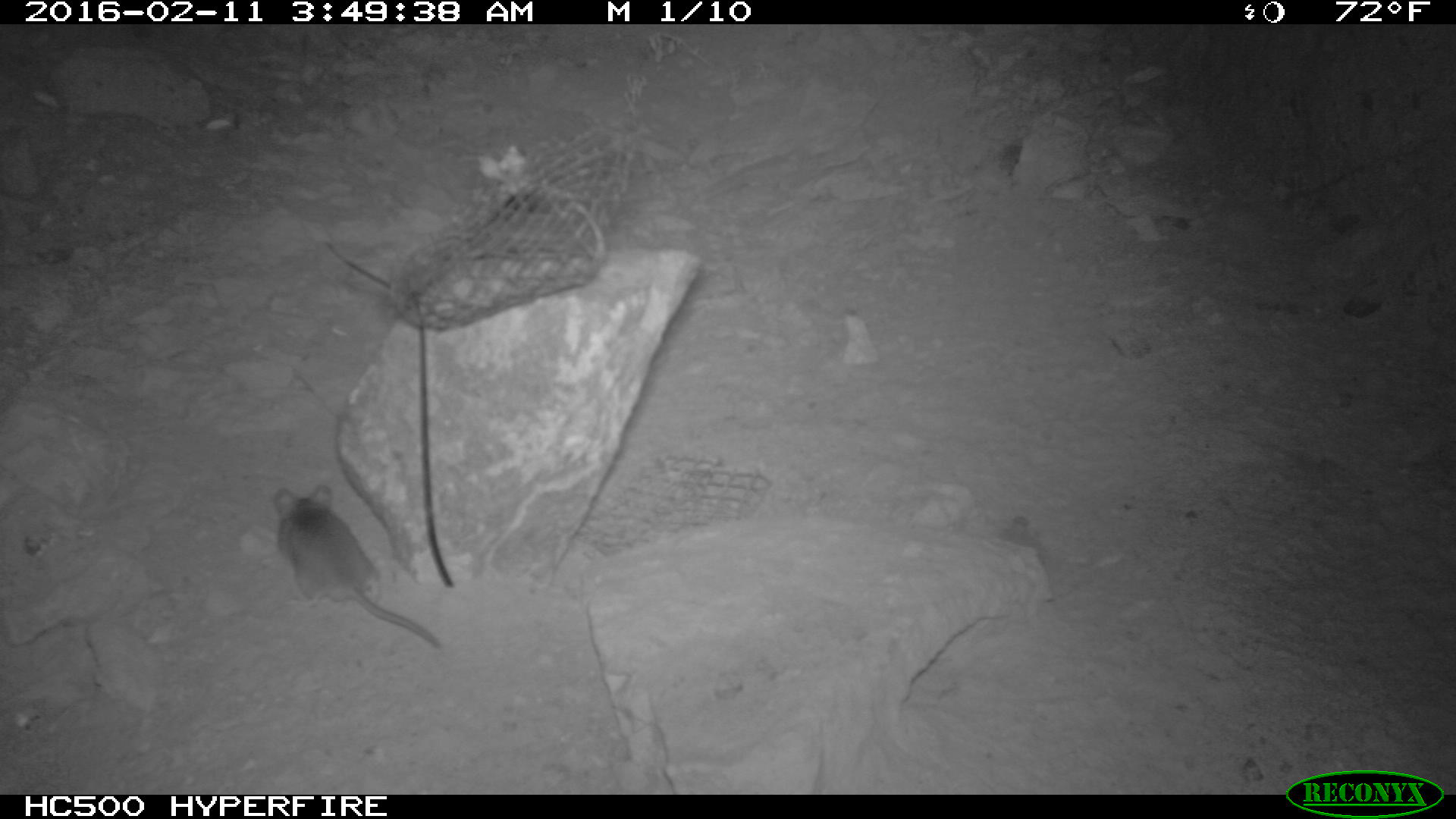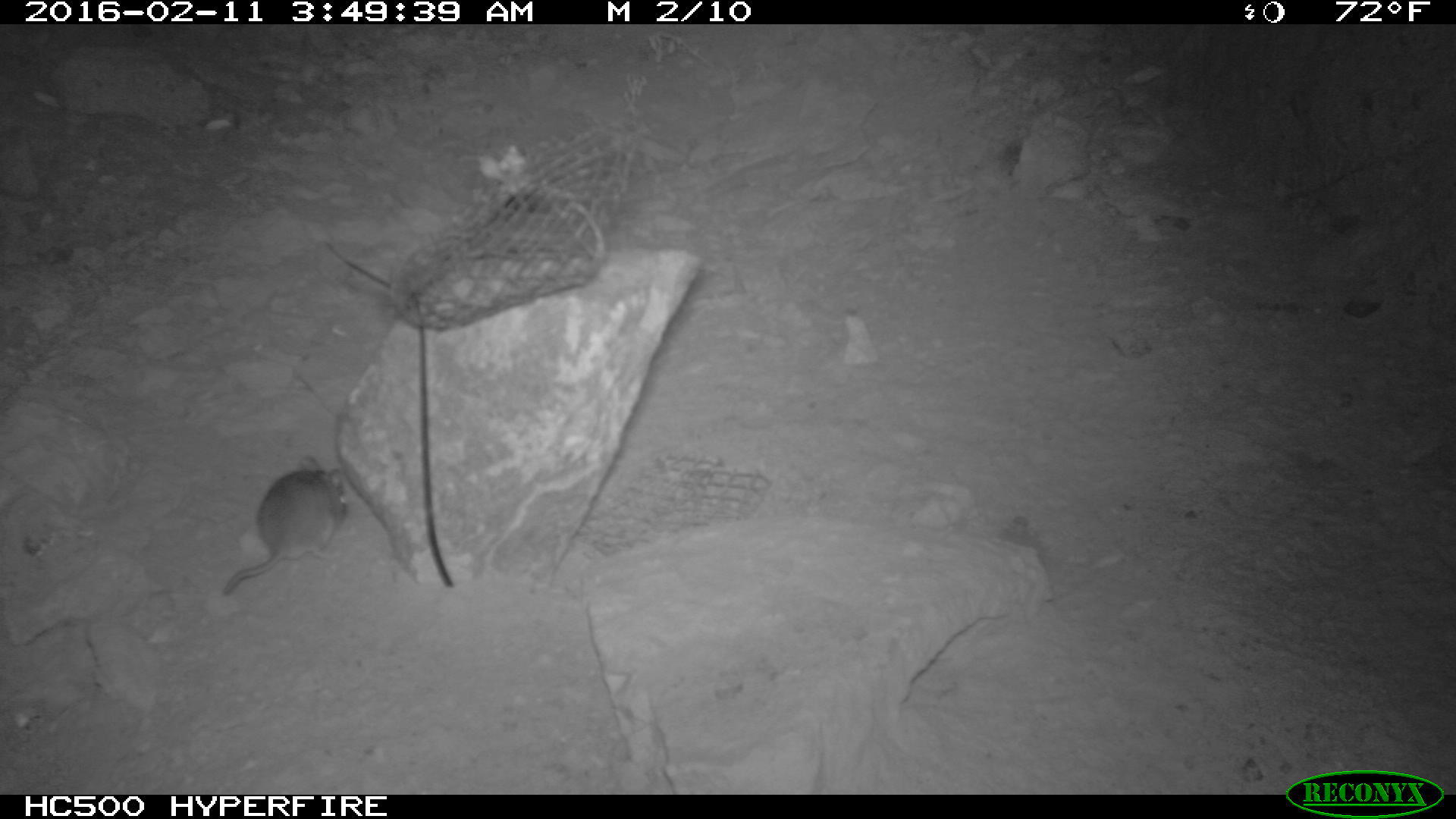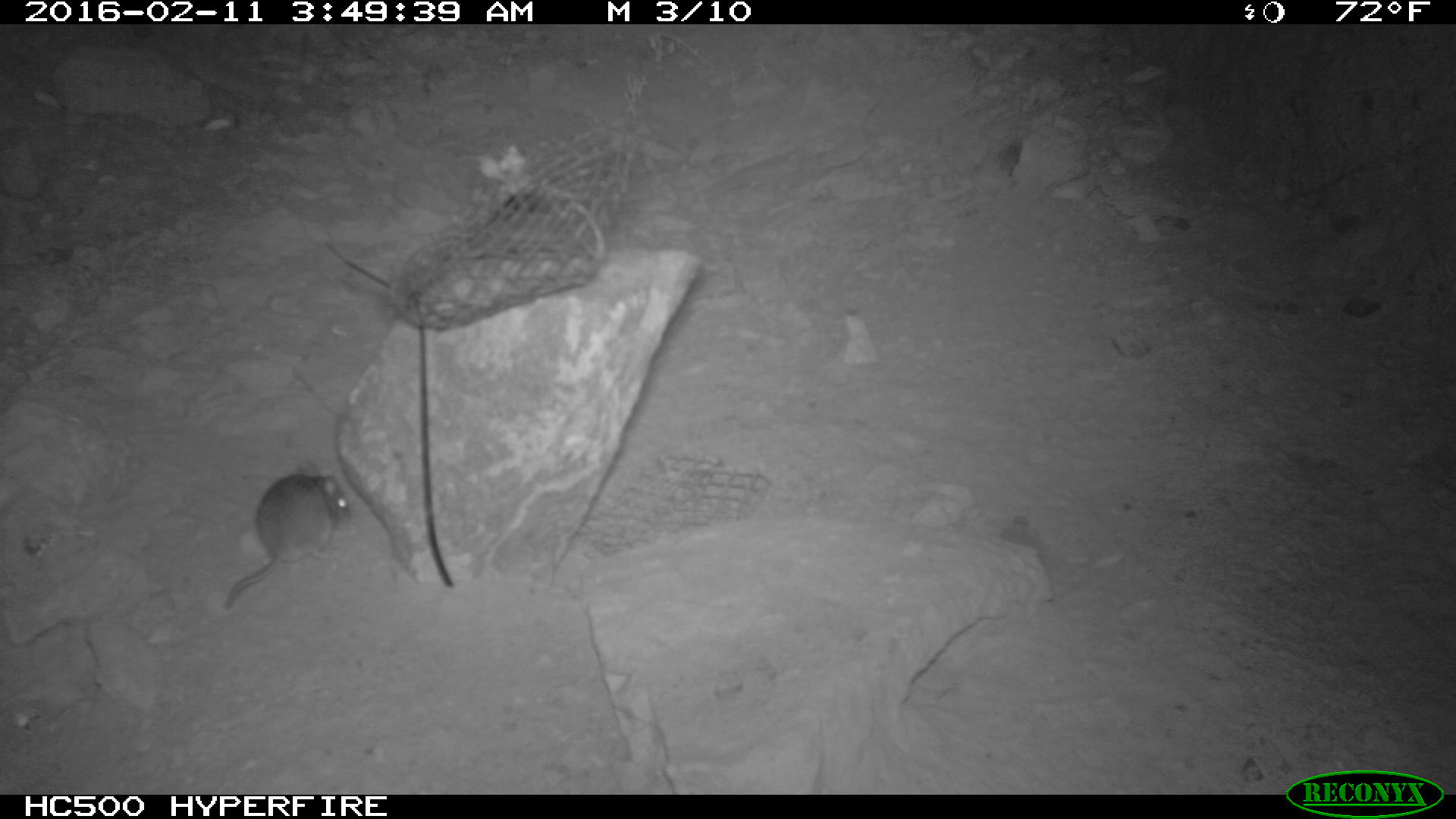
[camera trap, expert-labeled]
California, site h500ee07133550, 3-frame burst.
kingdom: Animalia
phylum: Chordata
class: Mammalia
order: Rodentia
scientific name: Rodentia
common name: rodent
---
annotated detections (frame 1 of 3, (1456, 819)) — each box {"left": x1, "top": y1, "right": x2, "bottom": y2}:
rodent: {"left": 274, "top": 485, "right": 441, "bottom": 648}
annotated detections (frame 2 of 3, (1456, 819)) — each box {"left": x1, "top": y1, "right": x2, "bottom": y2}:
rodent: {"left": 221, "top": 453, "right": 349, "bottom": 598}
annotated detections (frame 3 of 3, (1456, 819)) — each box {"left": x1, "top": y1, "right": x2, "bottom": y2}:
rodent: {"left": 224, "top": 472, "right": 351, "bottom": 609}